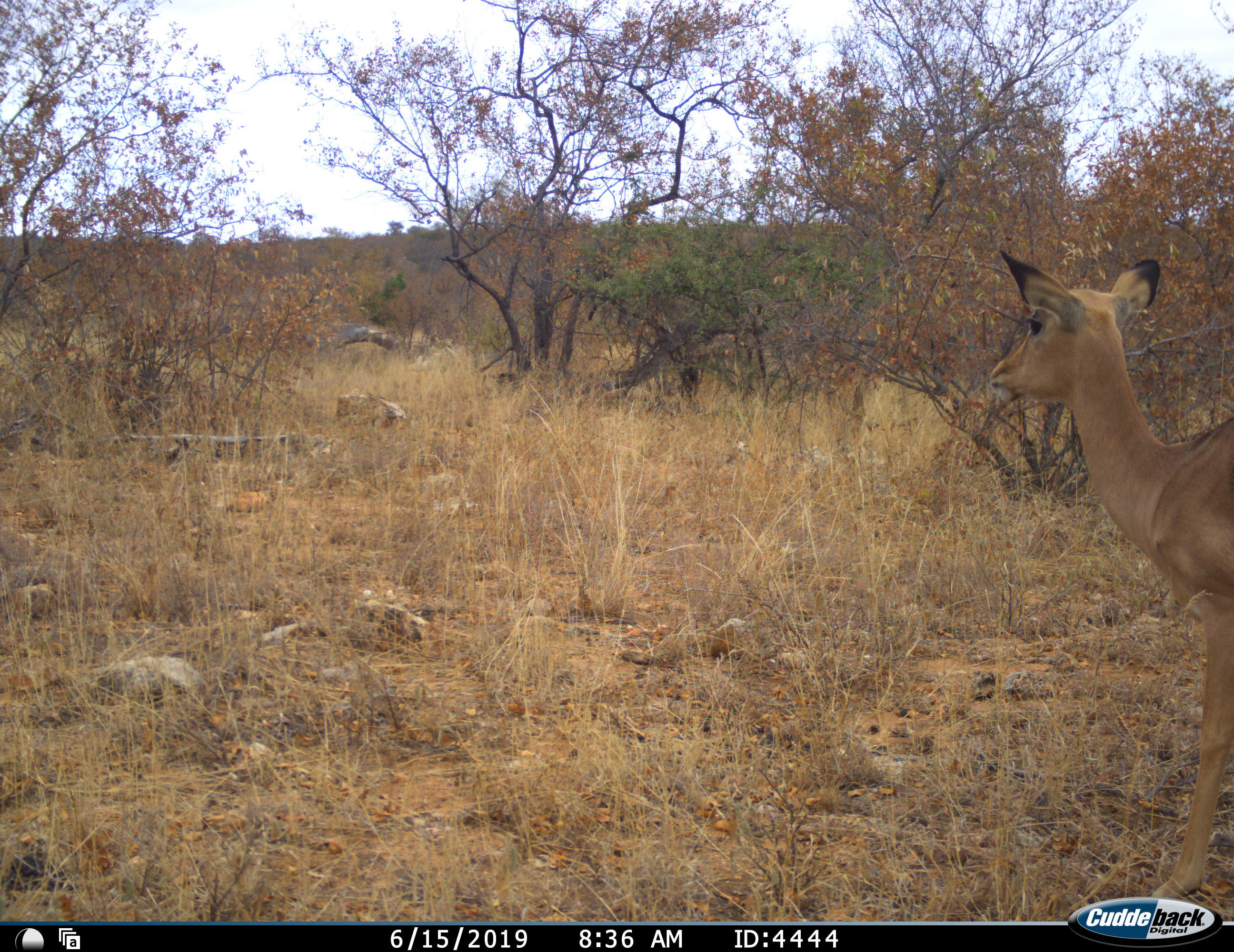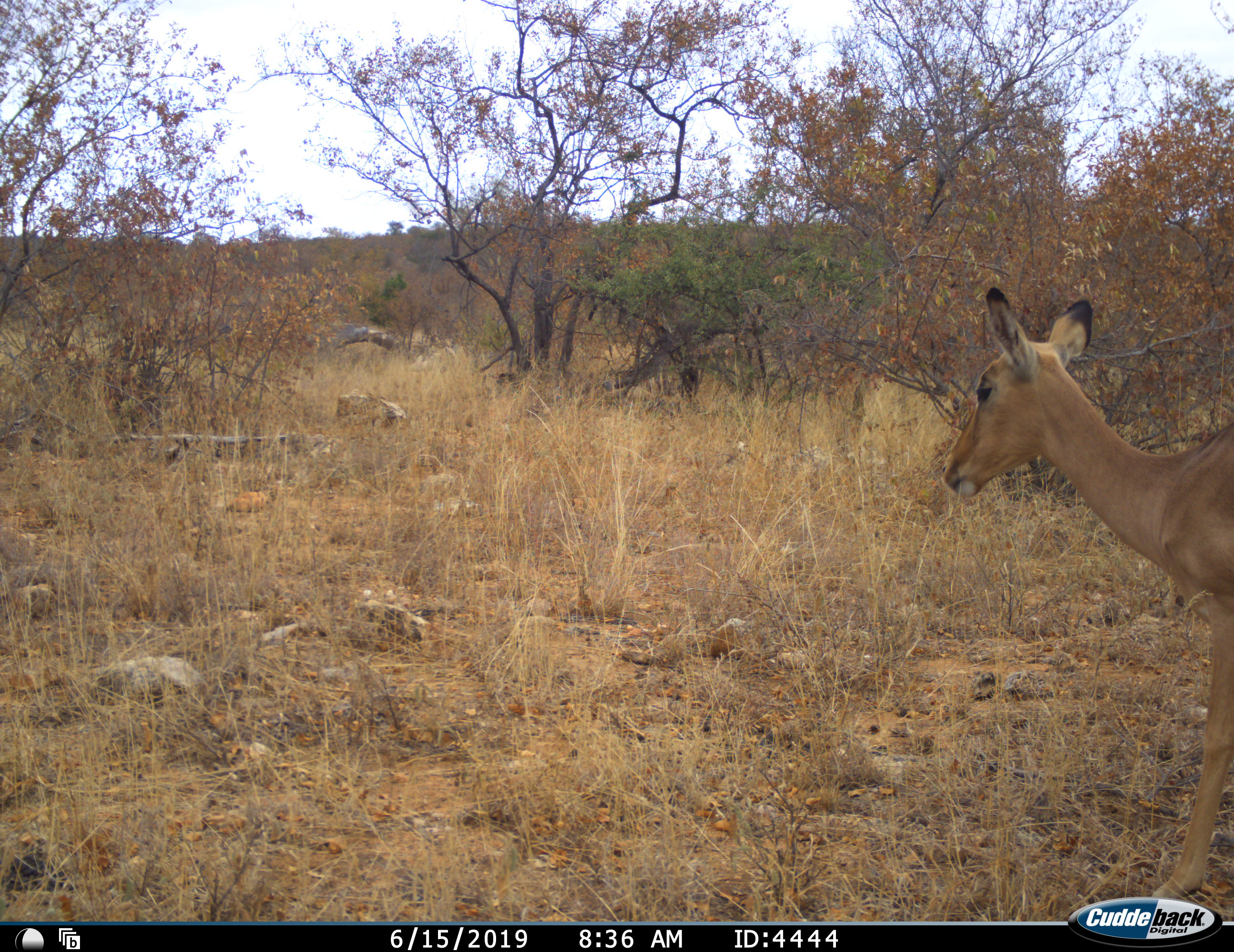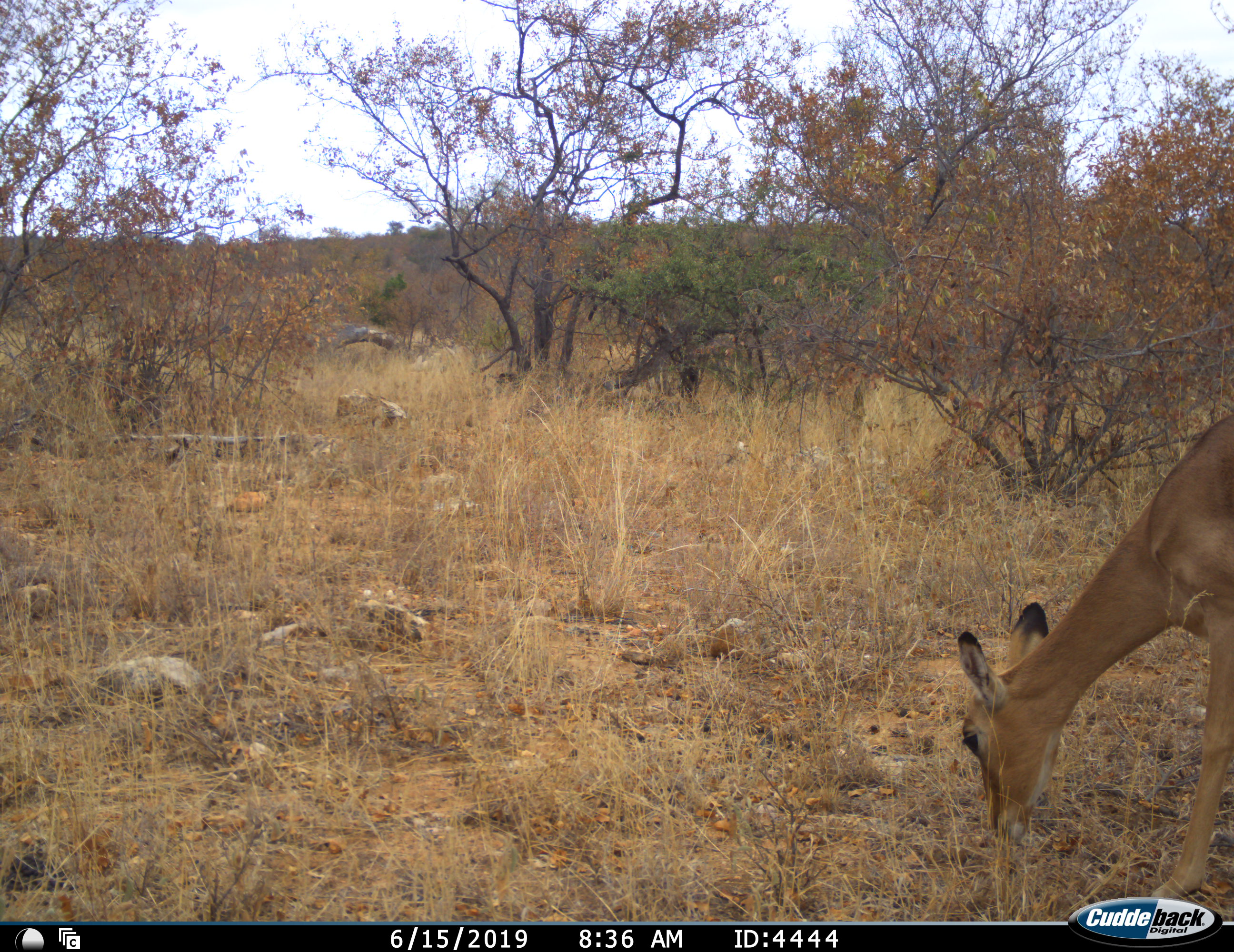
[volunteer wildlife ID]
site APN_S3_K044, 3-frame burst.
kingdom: Animalia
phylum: Chordata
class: Mammalia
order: Artiodactyla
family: Bovidae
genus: Aepyceros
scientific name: Aepyceros melampus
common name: impala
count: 1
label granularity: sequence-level